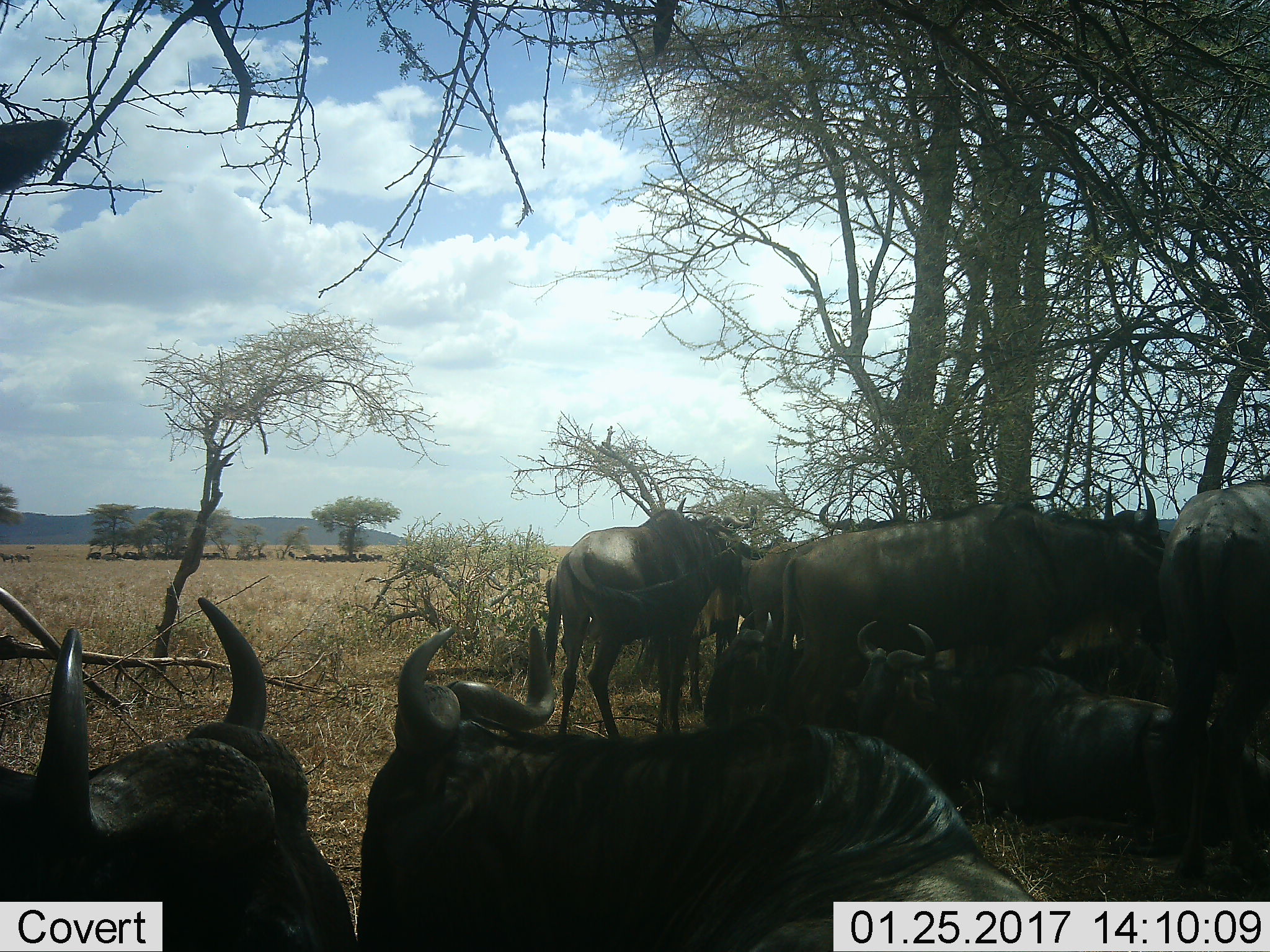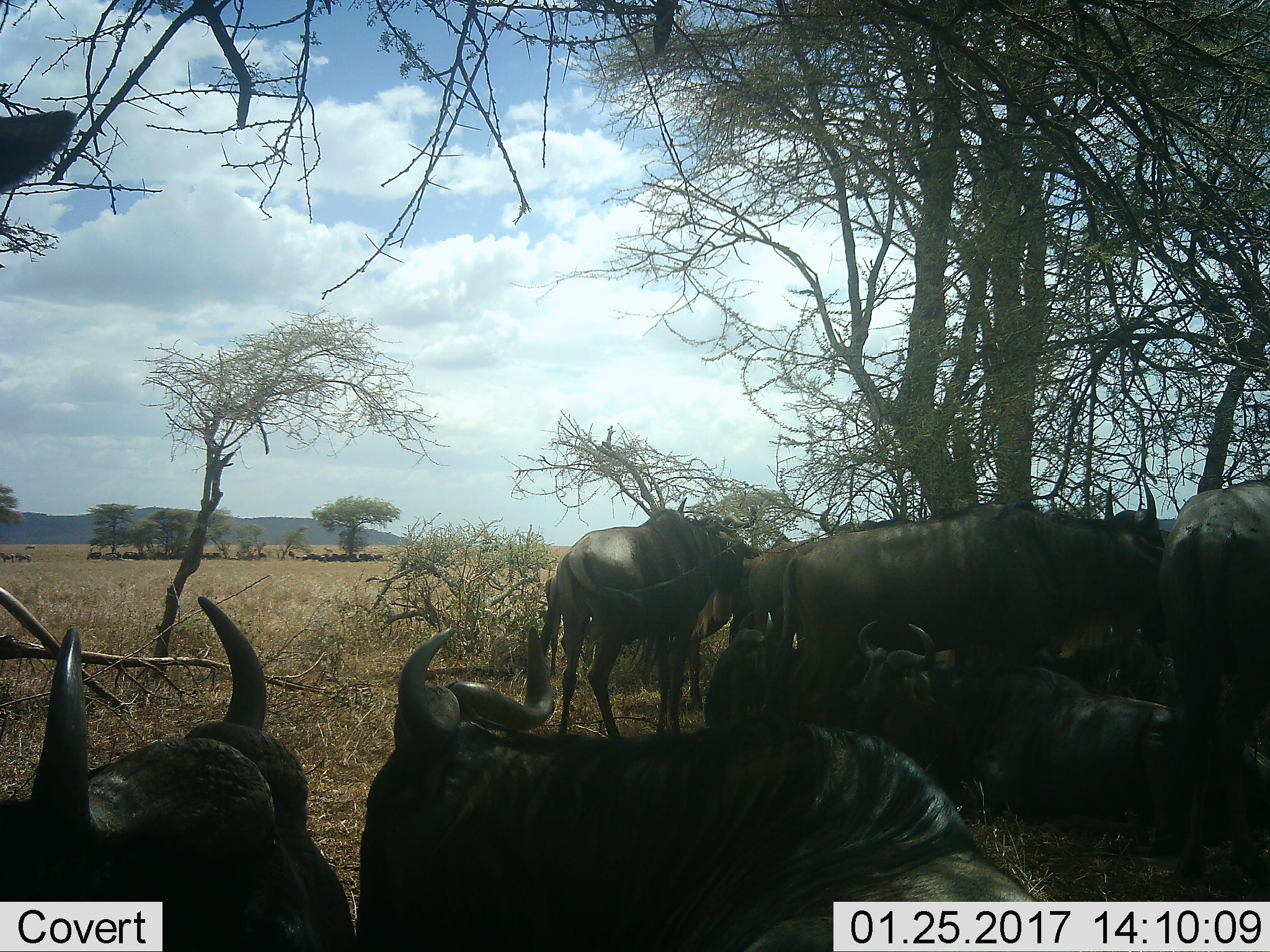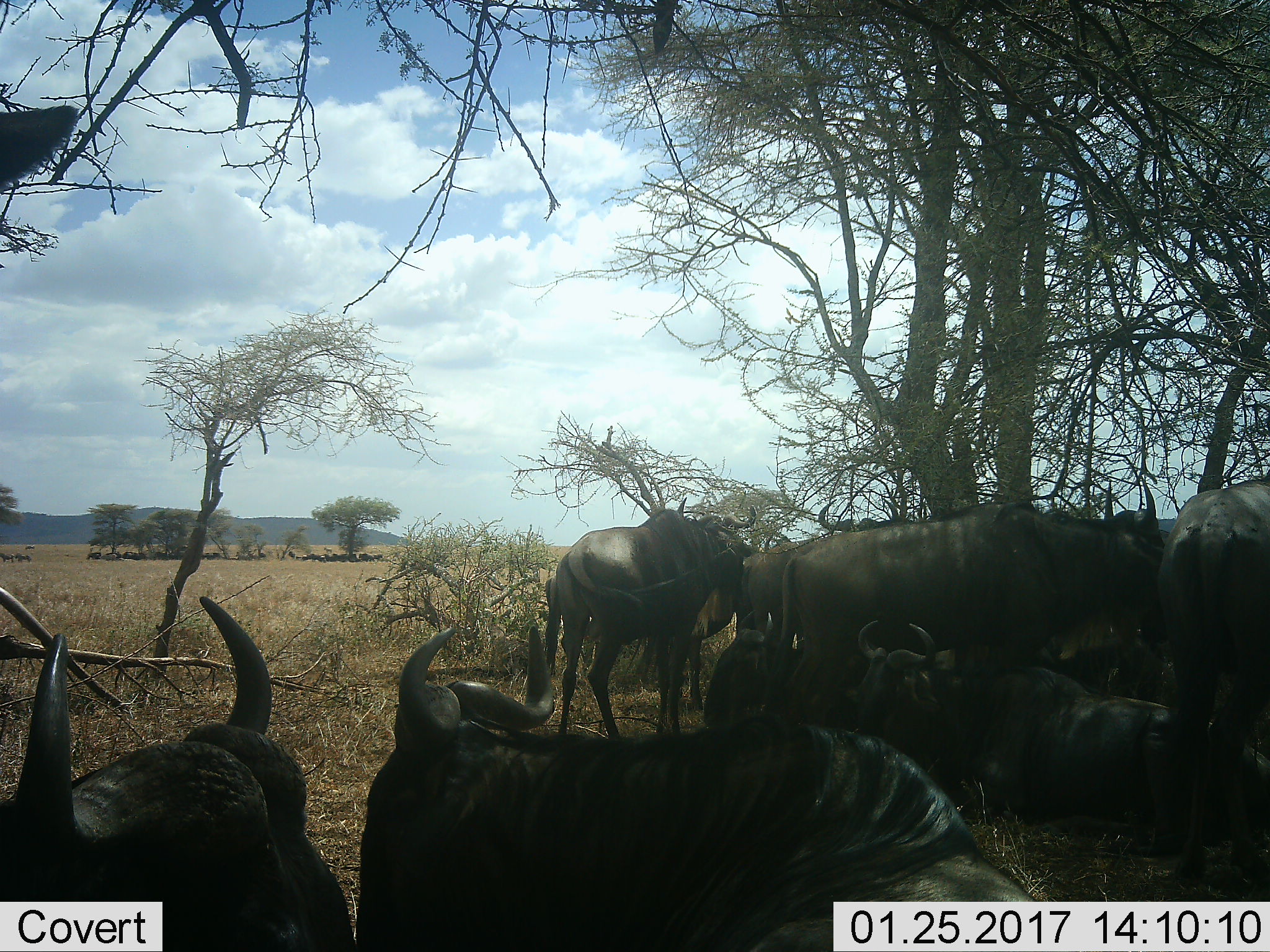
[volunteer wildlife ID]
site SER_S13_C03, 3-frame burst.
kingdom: Animalia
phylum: Chordata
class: Mammalia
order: Artiodactyla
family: Bovidae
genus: Connochaetes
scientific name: Connochaetes taurinus taurinus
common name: blue wildebeest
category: wildebeestblue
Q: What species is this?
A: Wildebeestblue (blue wildebeest) (Connochaetes taurinus taurinus).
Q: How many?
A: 11-50.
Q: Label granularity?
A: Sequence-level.